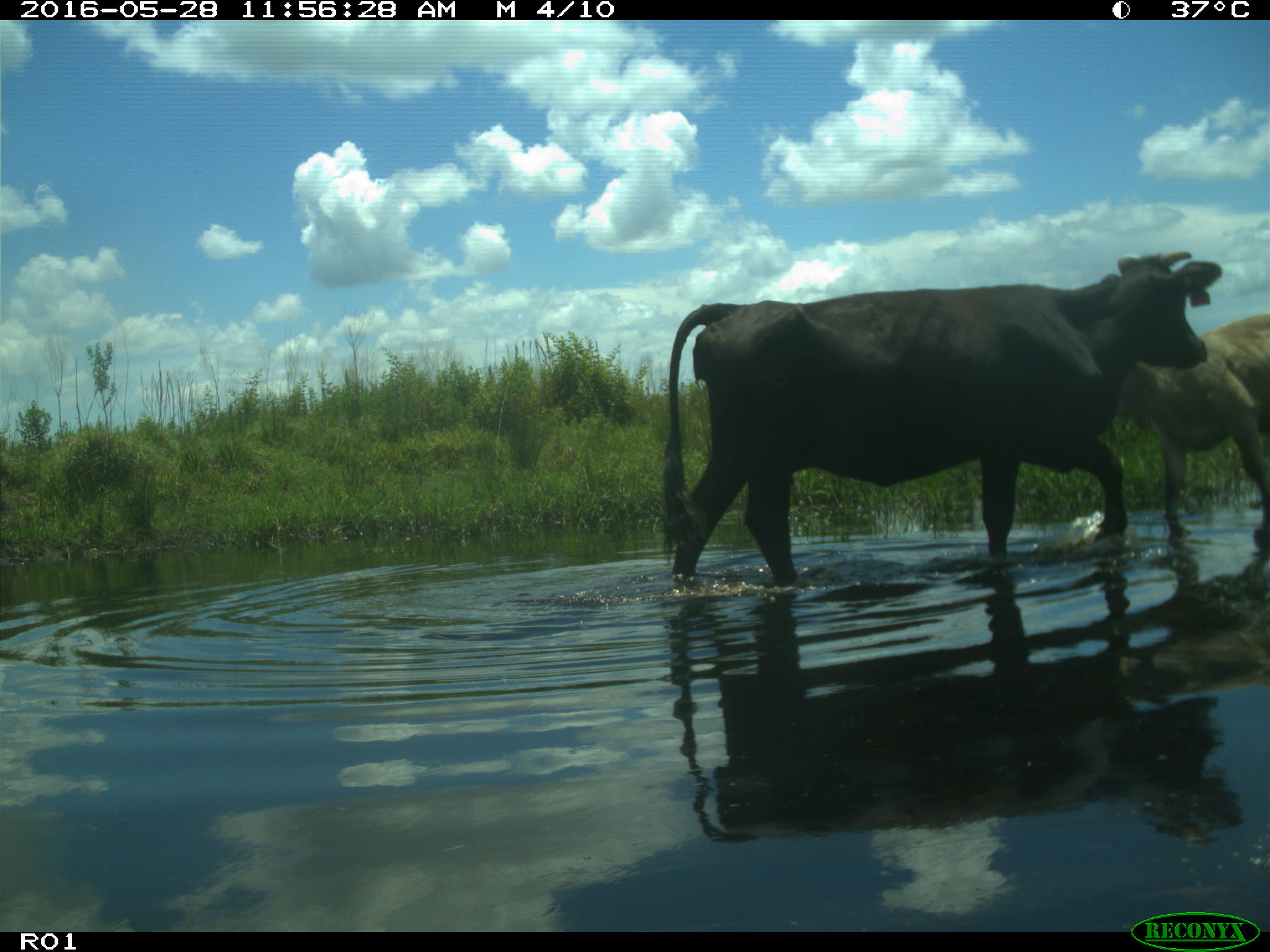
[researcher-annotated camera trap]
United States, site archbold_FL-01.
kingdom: Animalia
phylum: Chordata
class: Mammalia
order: Artiodactyla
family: Bovidae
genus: Bos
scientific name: Bos taurus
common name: domestic cow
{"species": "Bos taurus (domestic cow)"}